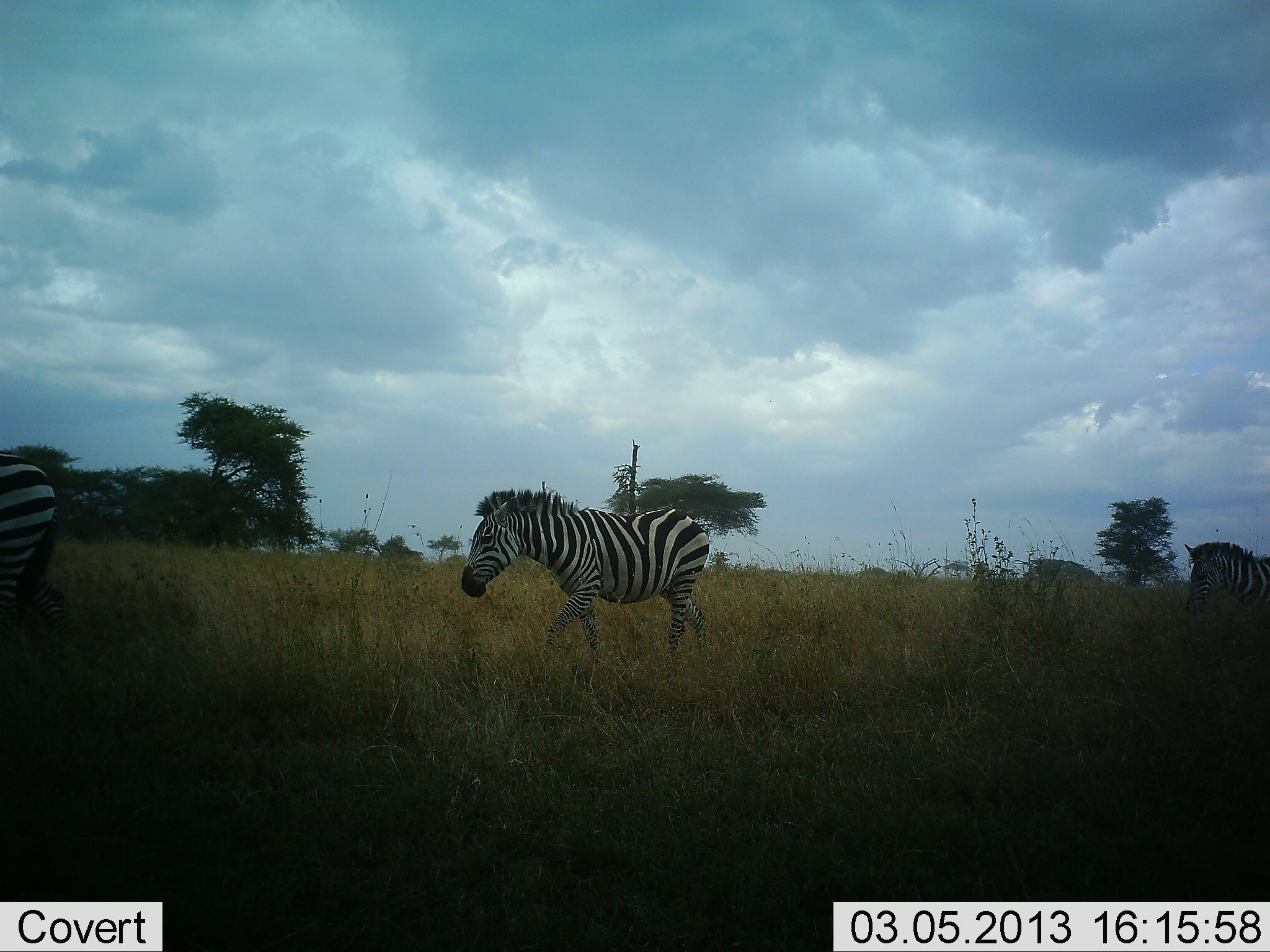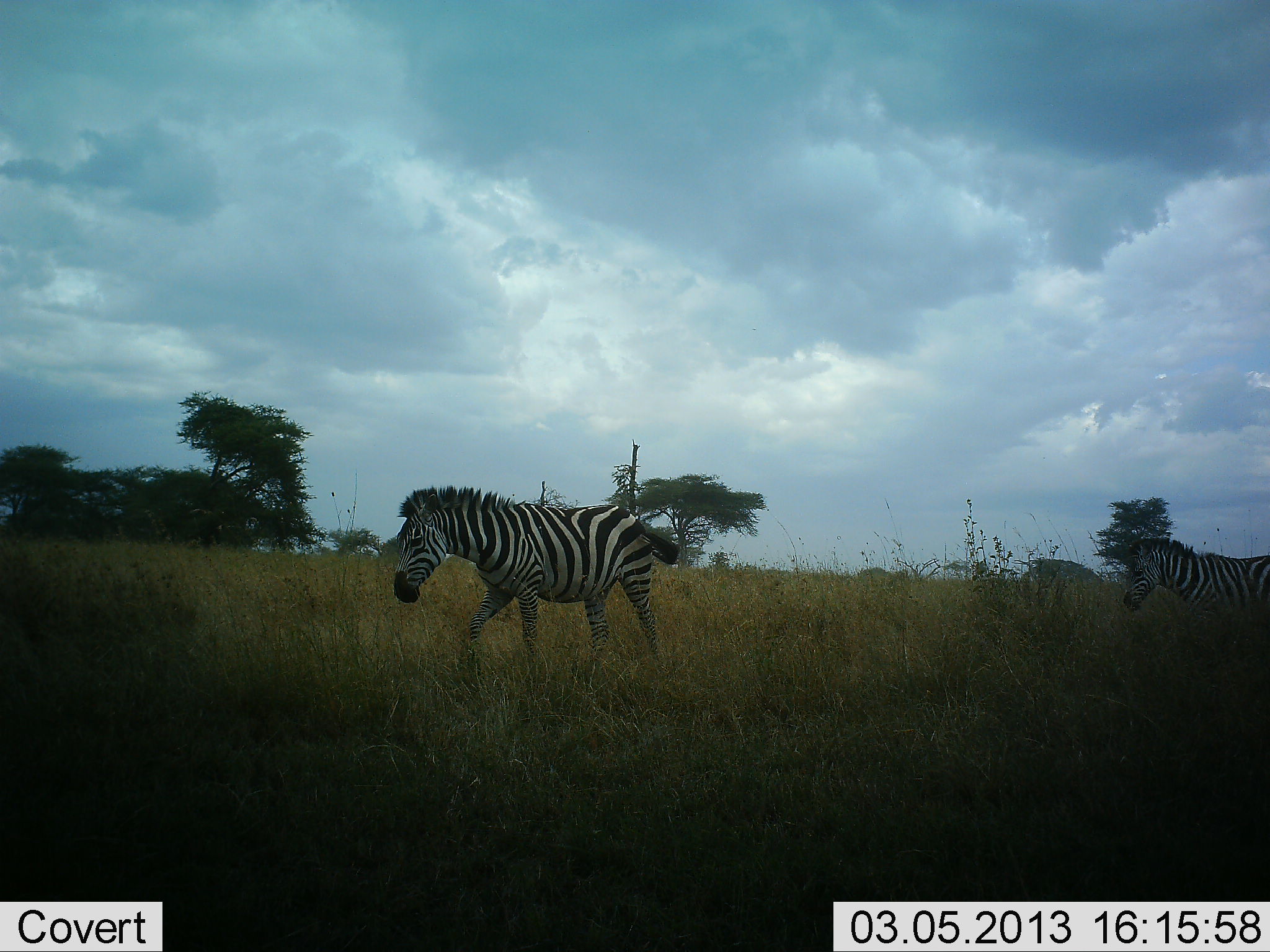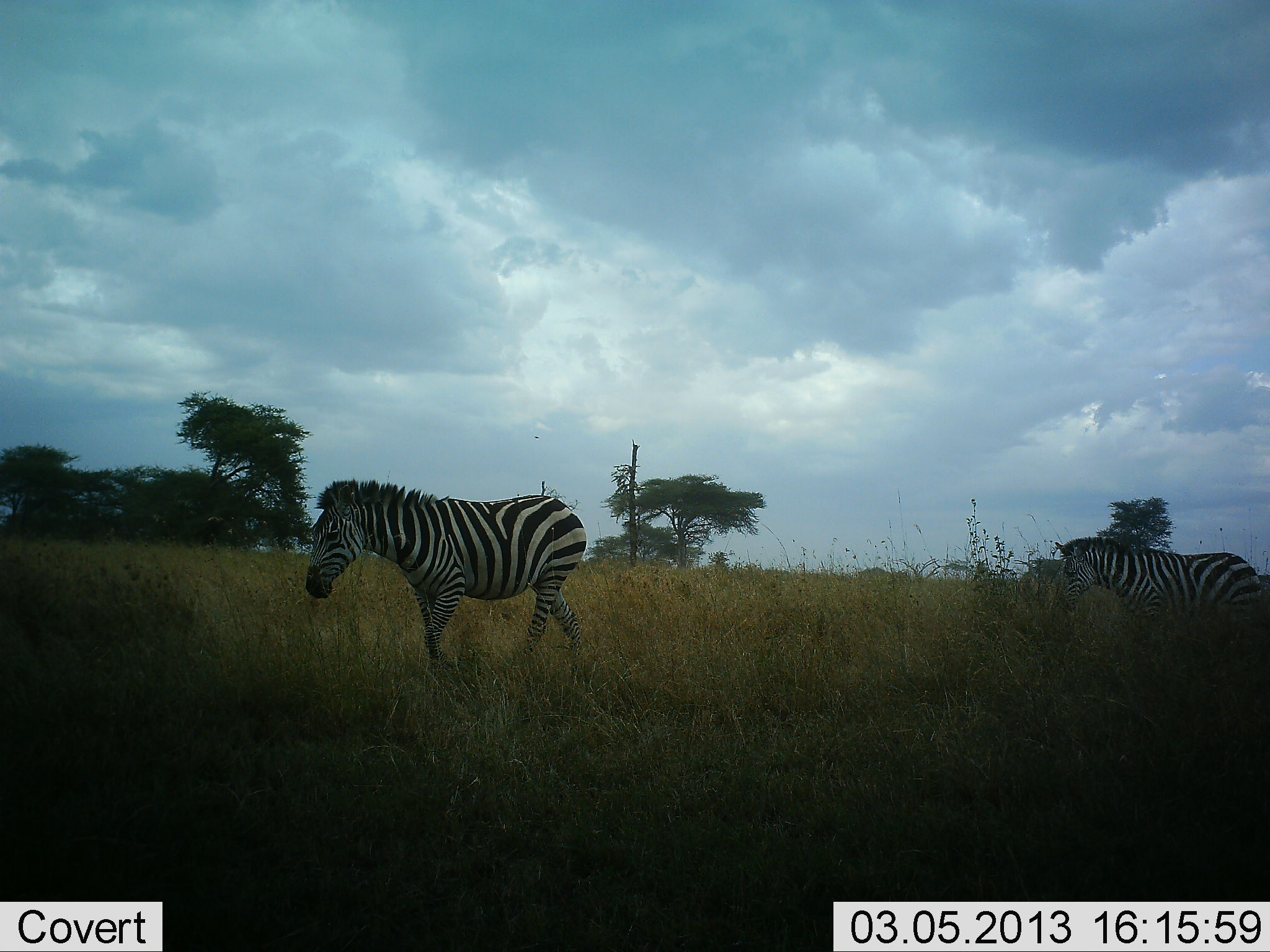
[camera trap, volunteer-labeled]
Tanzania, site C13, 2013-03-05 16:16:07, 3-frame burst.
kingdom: Animalia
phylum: Chordata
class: Mammalia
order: Perissodactyla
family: Equidae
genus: Equus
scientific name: Equus quagga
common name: plains zebra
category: zebra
Zebra (plains zebra) (Equus quagga), count 3. Behavior (volunteer vote fractions): standing 10%, resting 0%, moving 95%, interacting 0%. Young present (vote fraction): 0%. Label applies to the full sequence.